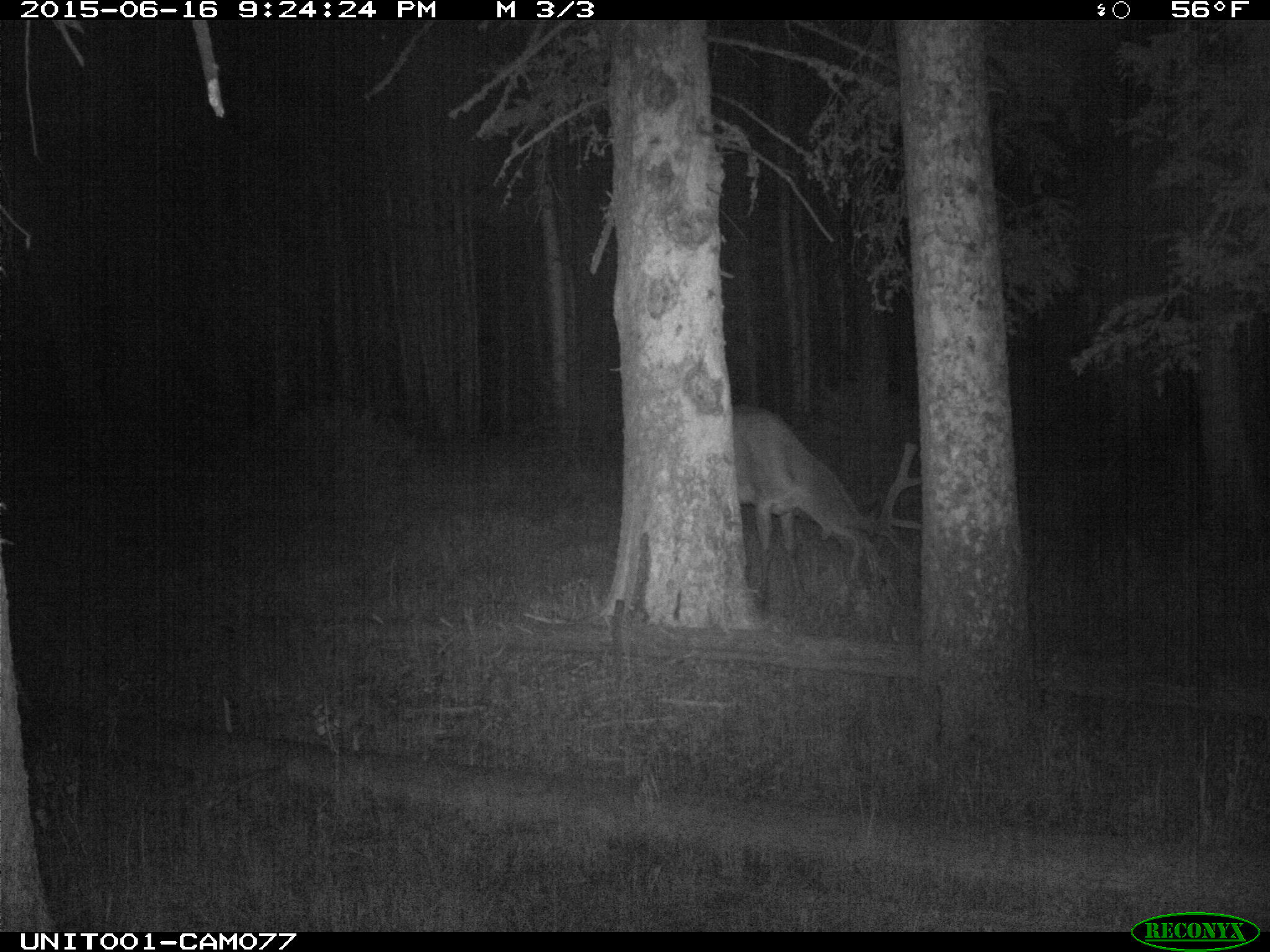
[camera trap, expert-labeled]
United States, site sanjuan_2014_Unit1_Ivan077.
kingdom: Animalia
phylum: Chordata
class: Mammalia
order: Artiodactyla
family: Cervidae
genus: Cervus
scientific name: Cervus elaphus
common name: red deer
Cervus elaphus (red deer).